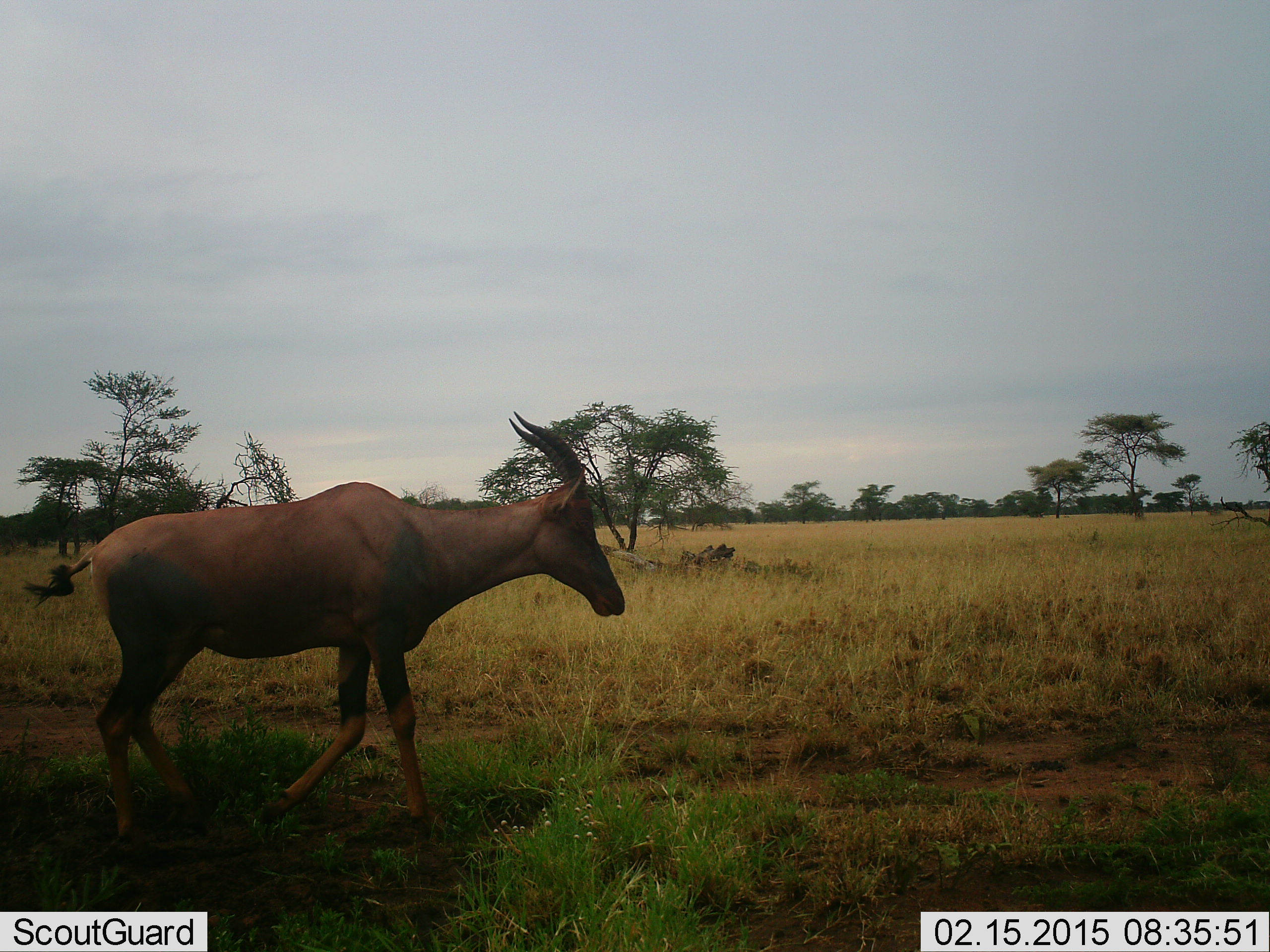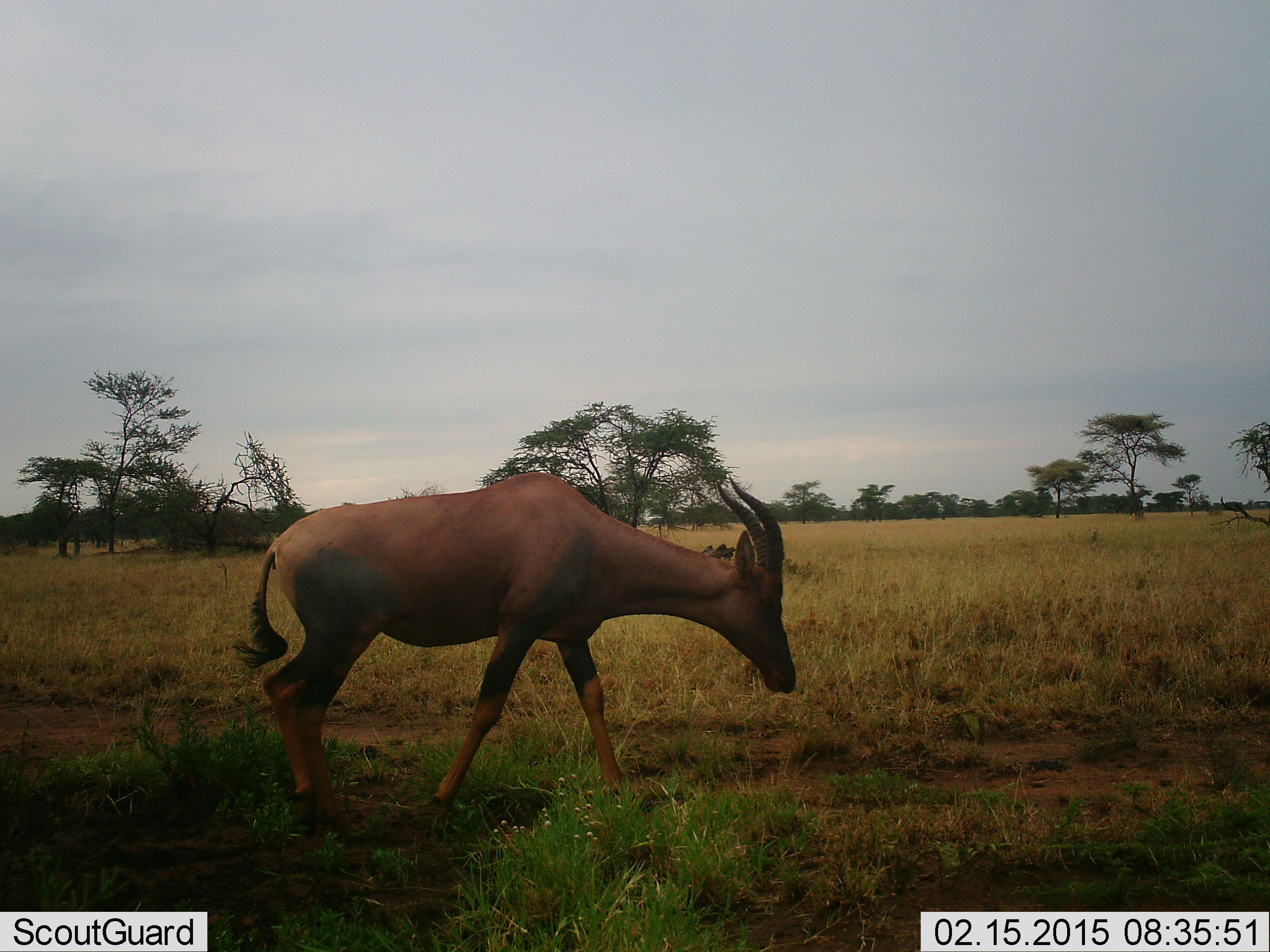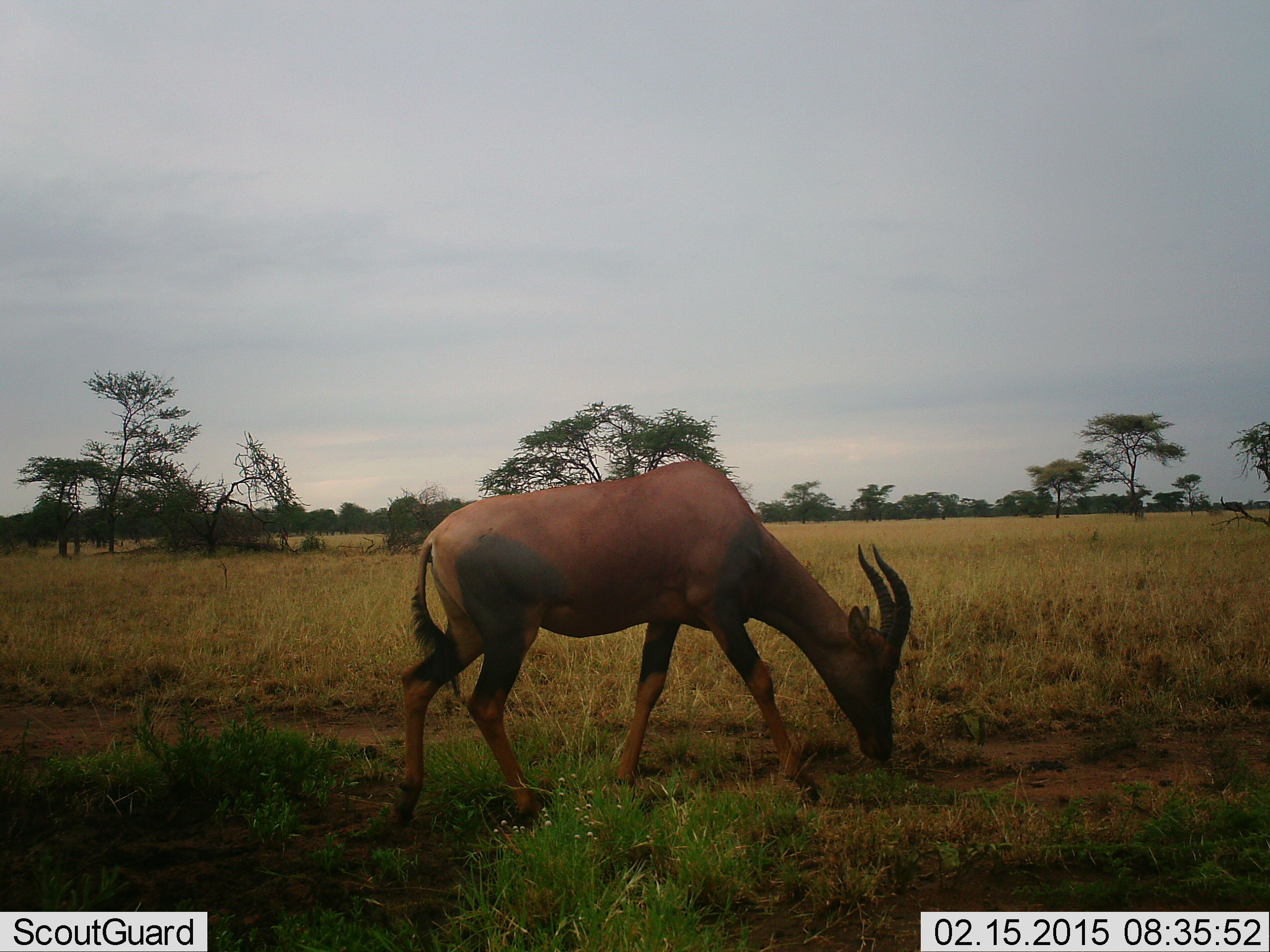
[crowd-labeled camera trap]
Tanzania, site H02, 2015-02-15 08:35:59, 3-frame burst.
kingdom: Animalia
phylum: Chordata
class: Mammalia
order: Artiodactyla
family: Bovidae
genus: Damaliscus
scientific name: Damaliscus lunatus jimela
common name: topi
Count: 1.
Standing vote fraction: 10%.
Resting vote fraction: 0%.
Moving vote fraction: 100%.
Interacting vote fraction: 0%.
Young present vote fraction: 0%.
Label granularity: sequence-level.